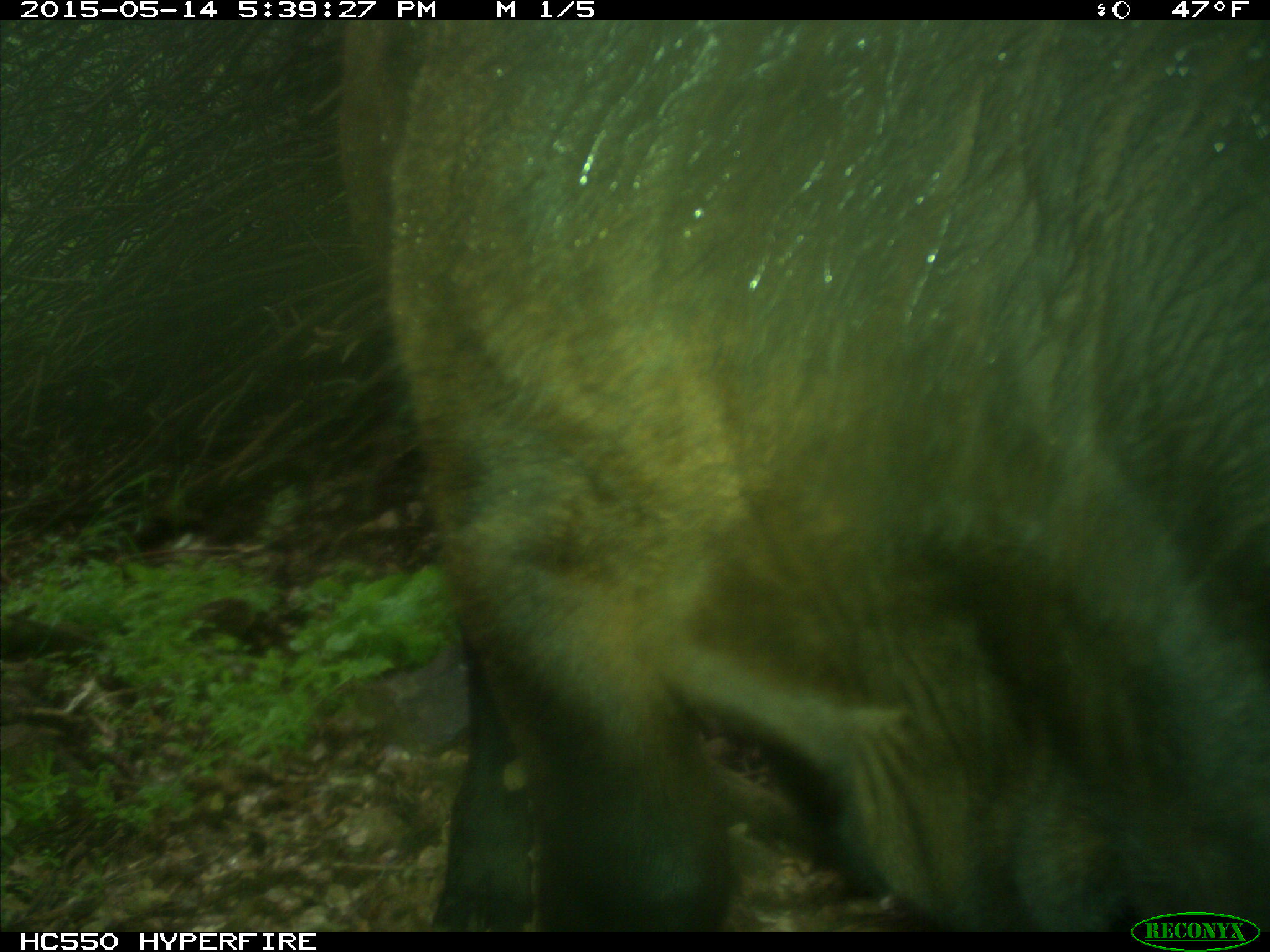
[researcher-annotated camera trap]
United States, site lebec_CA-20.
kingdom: Animalia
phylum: Chordata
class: Mammalia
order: Artiodactyla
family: Bovidae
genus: Bos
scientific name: Bos taurus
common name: domestic cow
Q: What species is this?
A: Bos taurus (domestic cow).